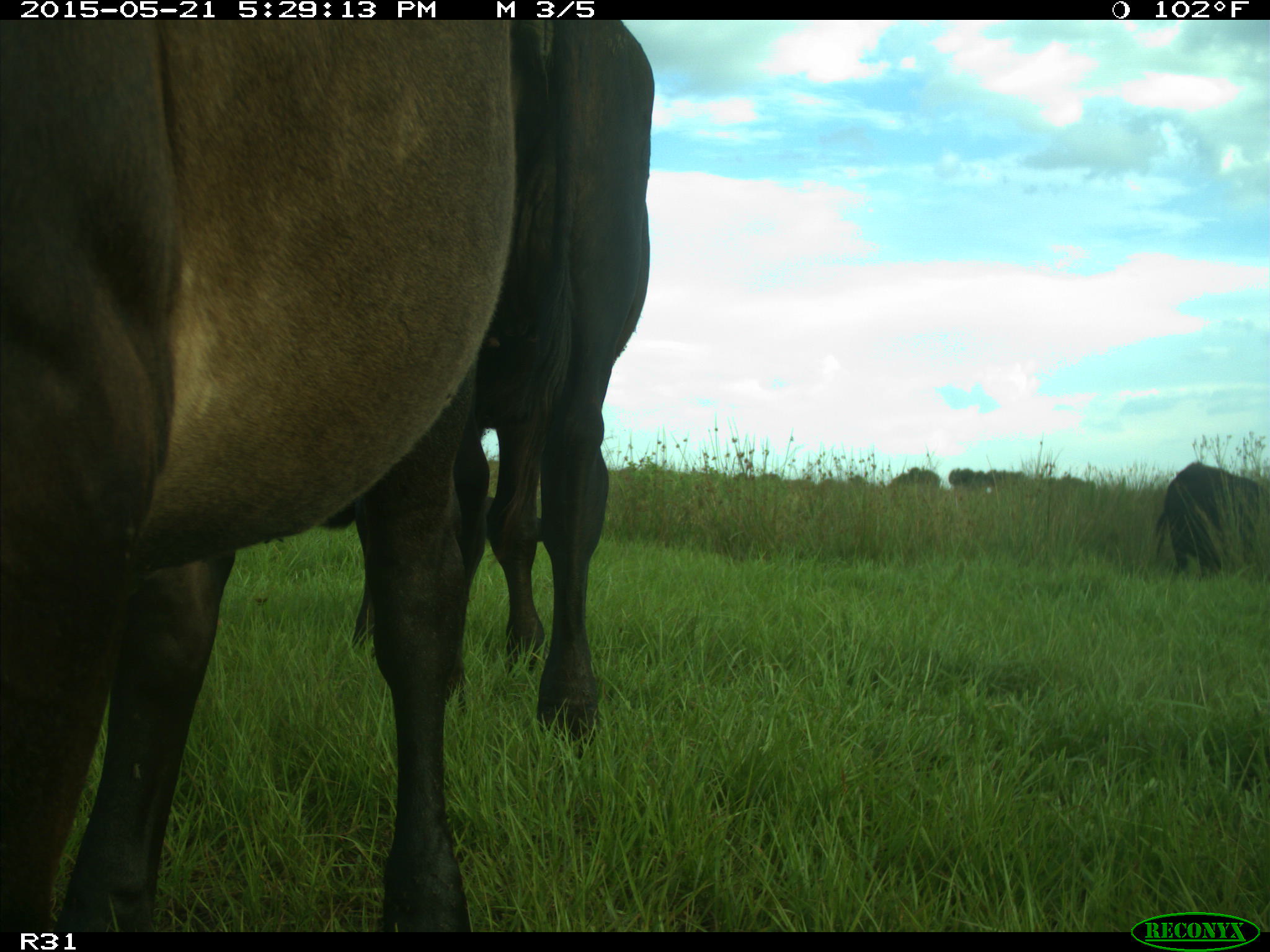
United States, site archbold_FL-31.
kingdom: Animalia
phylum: Chordata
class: Mammalia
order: Artiodactyla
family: Bovidae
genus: Bos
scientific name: Bos taurus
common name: domestic cow